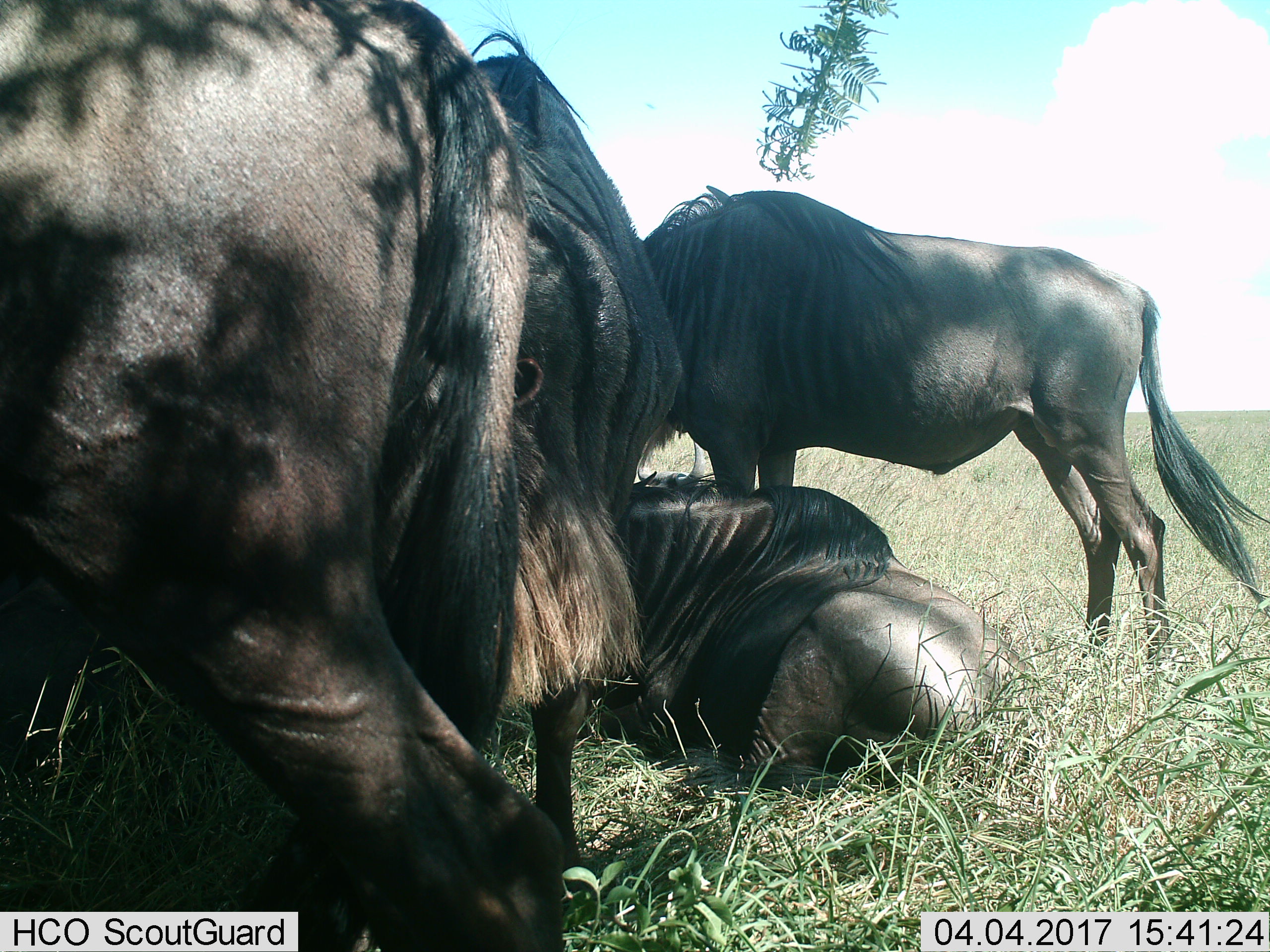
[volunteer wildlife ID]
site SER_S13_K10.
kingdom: Animalia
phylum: Chordata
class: Mammalia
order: Artiodactyla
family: Bovidae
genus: Connochaetes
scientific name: Connochaetes taurinus taurinus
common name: blue wildebeest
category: wildebeestblue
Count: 4.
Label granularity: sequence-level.